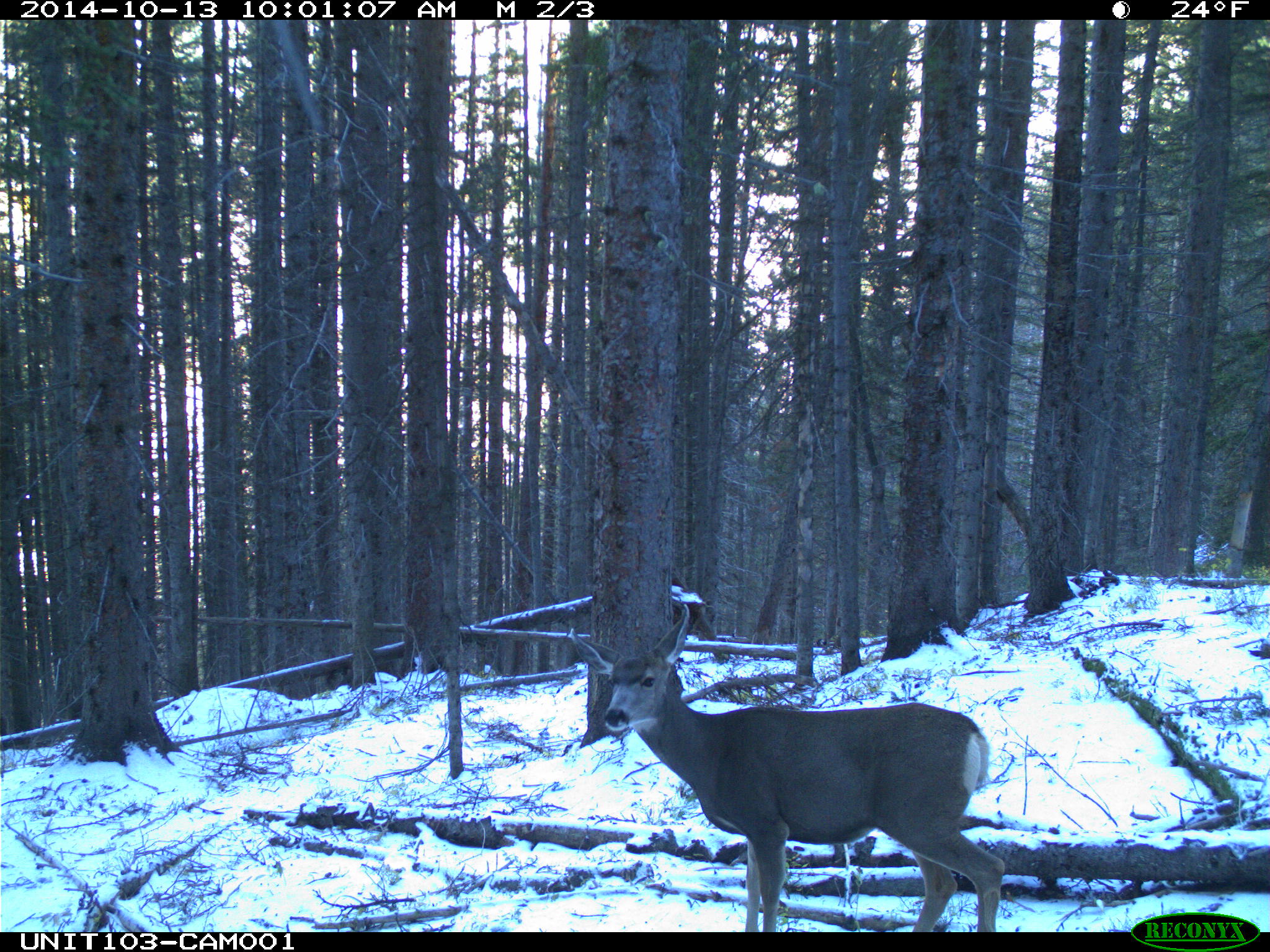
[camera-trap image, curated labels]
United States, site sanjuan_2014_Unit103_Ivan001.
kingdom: Animalia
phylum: Chordata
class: Mammalia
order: Artiodactyla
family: Cervidae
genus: Odocoileus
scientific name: Odocoileus hemionus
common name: mule deer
Odocoileus hemionus (mule deer).